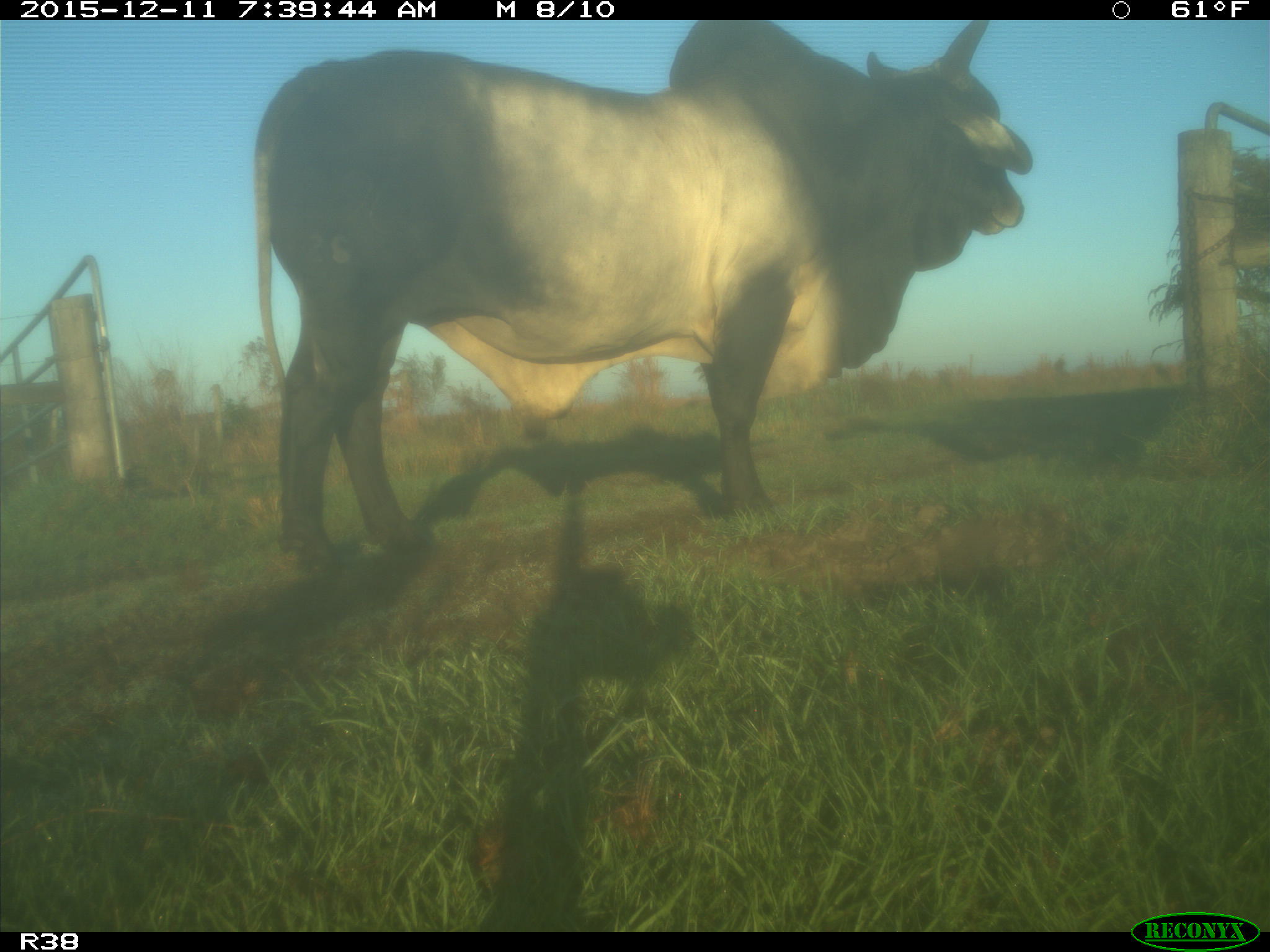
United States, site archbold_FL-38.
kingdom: Animalia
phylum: Chordata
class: Mammalia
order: Artiodactyla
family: Bovidae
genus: Bos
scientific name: Bos taurus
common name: domestic cow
Bos taurus (domestic cow).